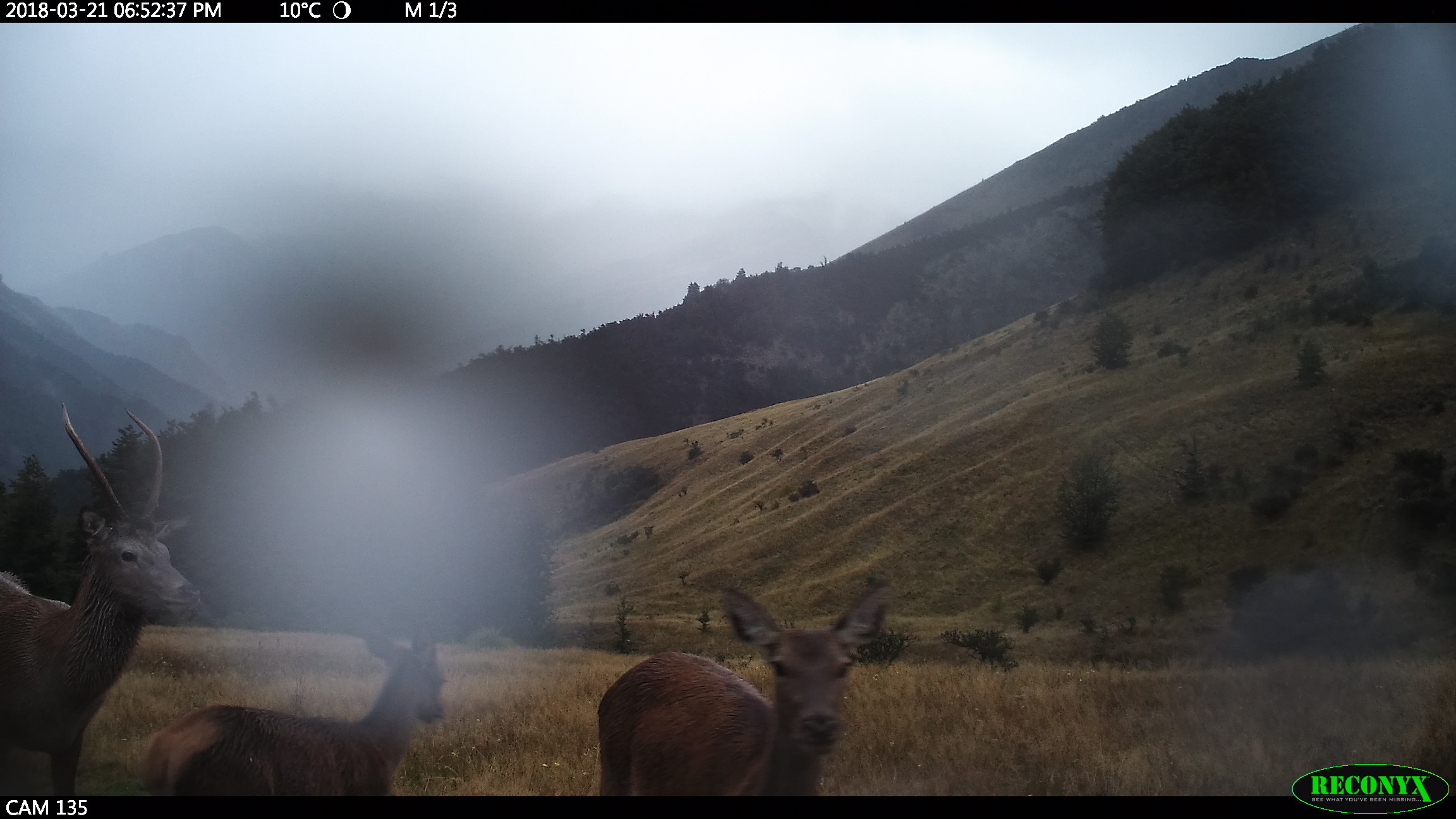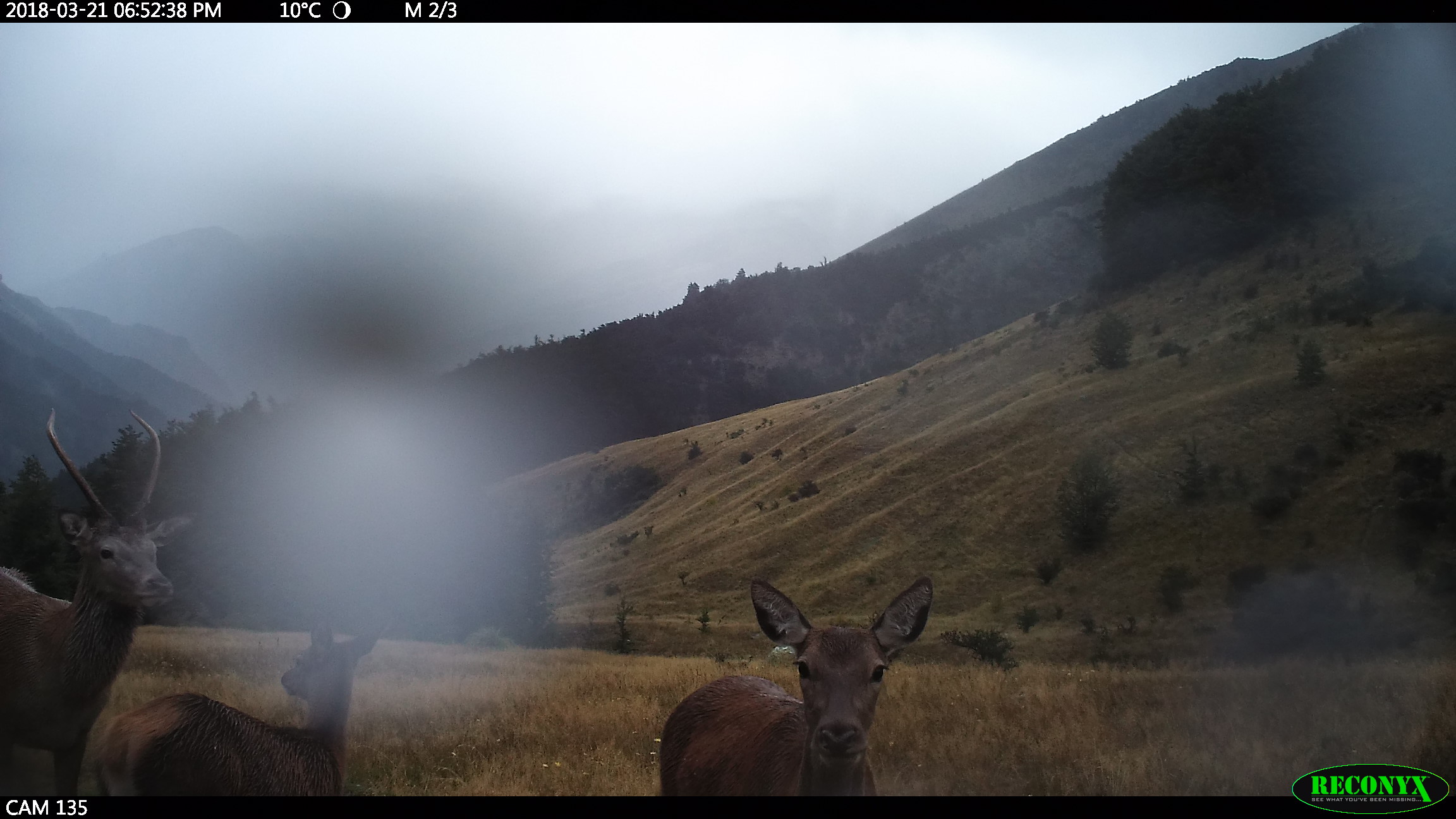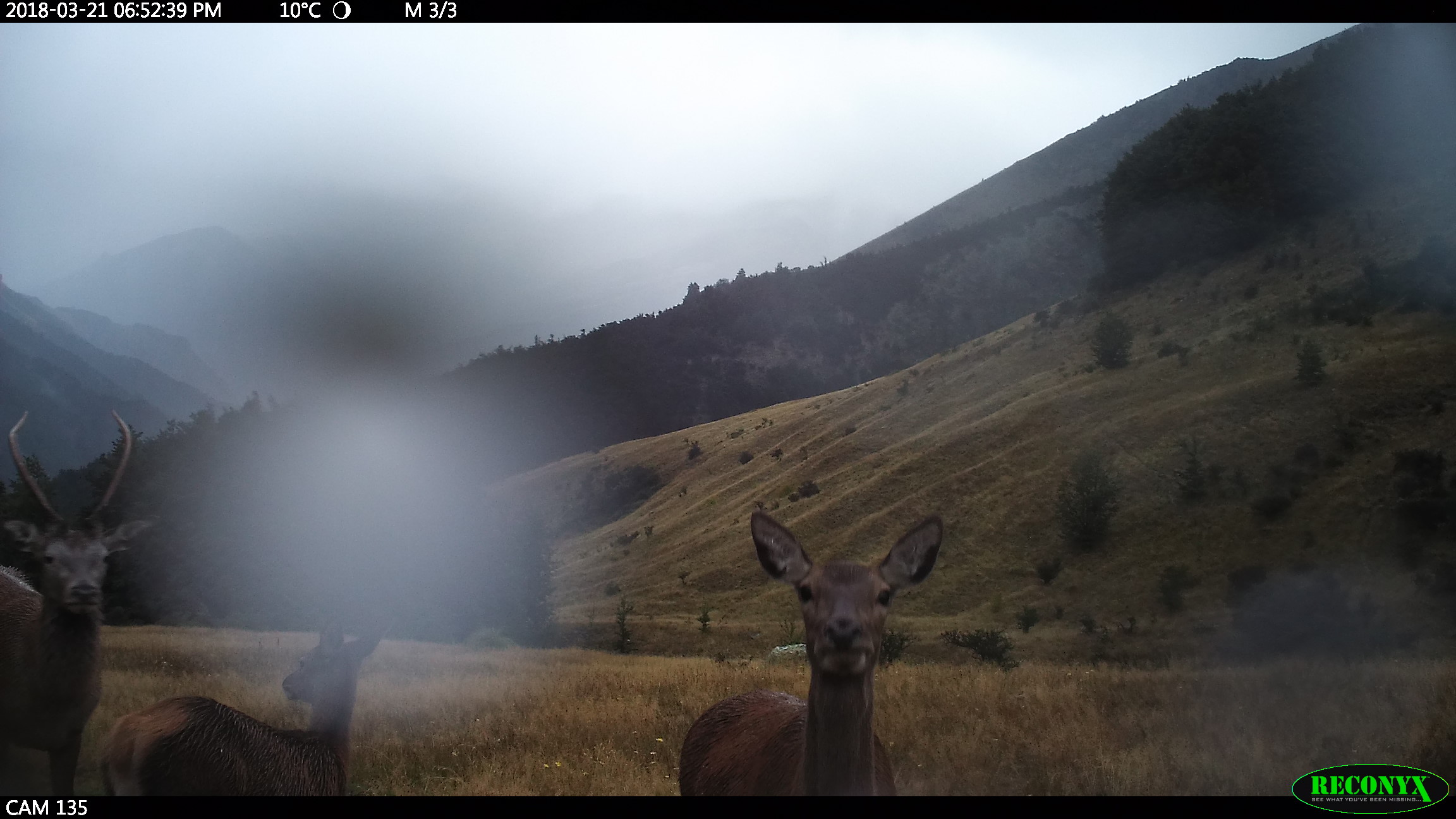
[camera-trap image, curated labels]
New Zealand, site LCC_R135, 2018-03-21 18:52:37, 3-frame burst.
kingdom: Animalia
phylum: Chordata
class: Mammalia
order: Artiodactyla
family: Cervidae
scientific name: Cervidae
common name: deer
Deer (Cervidae).